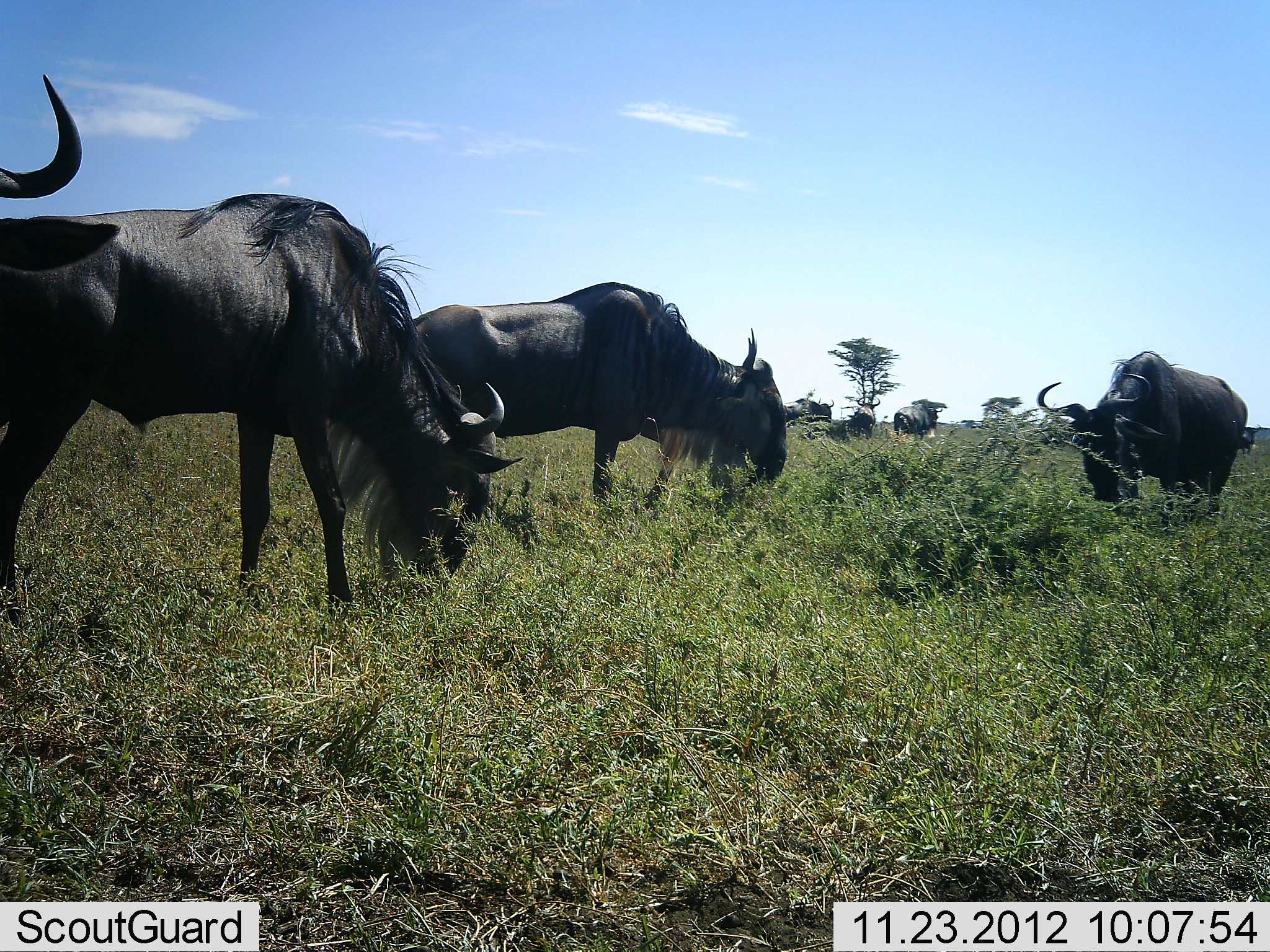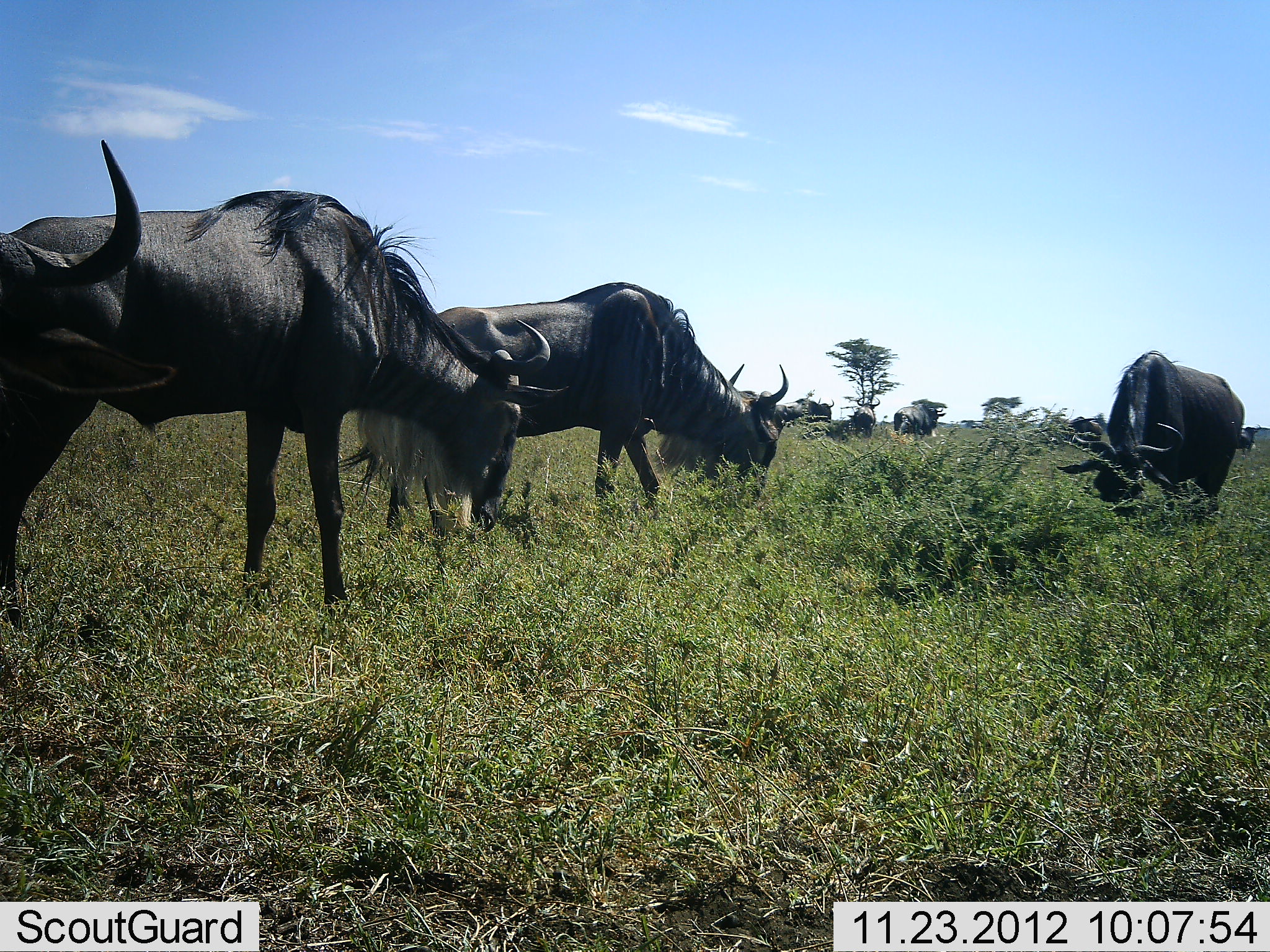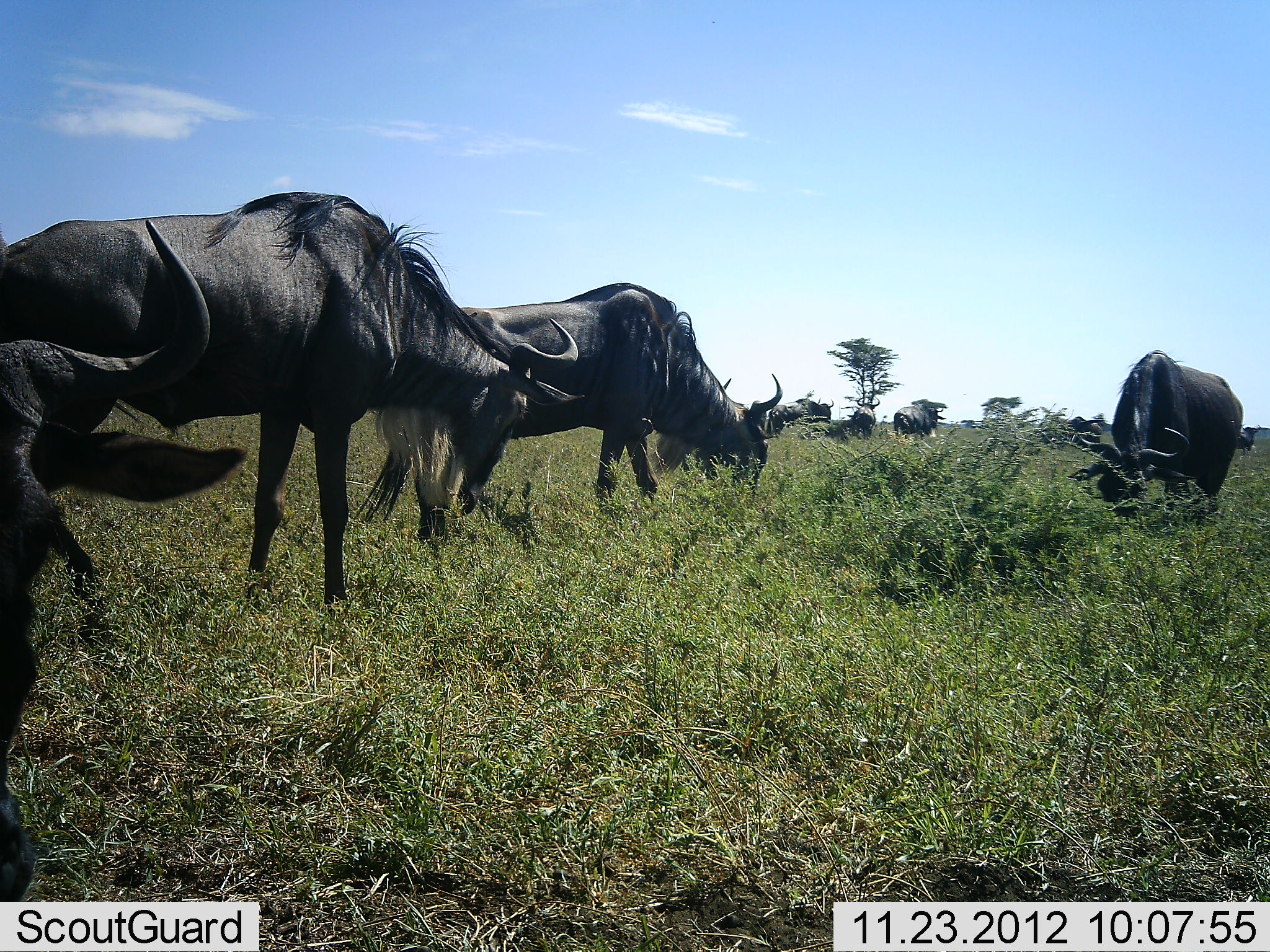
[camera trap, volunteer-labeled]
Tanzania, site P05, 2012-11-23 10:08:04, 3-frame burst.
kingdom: Animalia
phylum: Chordata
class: Mammalia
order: Artiodactyla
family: Bovidae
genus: Connochaetes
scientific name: Connochaetes taurinus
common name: blue wildebeest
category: wildebeest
Wildebeest (blue wildebeest) (Connochaetes taurinus), count 9. Behavior (volunteer vote fractions): standing 40%, resting 0%, moving 0%, interacting 0%. Young present (vote fraction): 0%. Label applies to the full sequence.